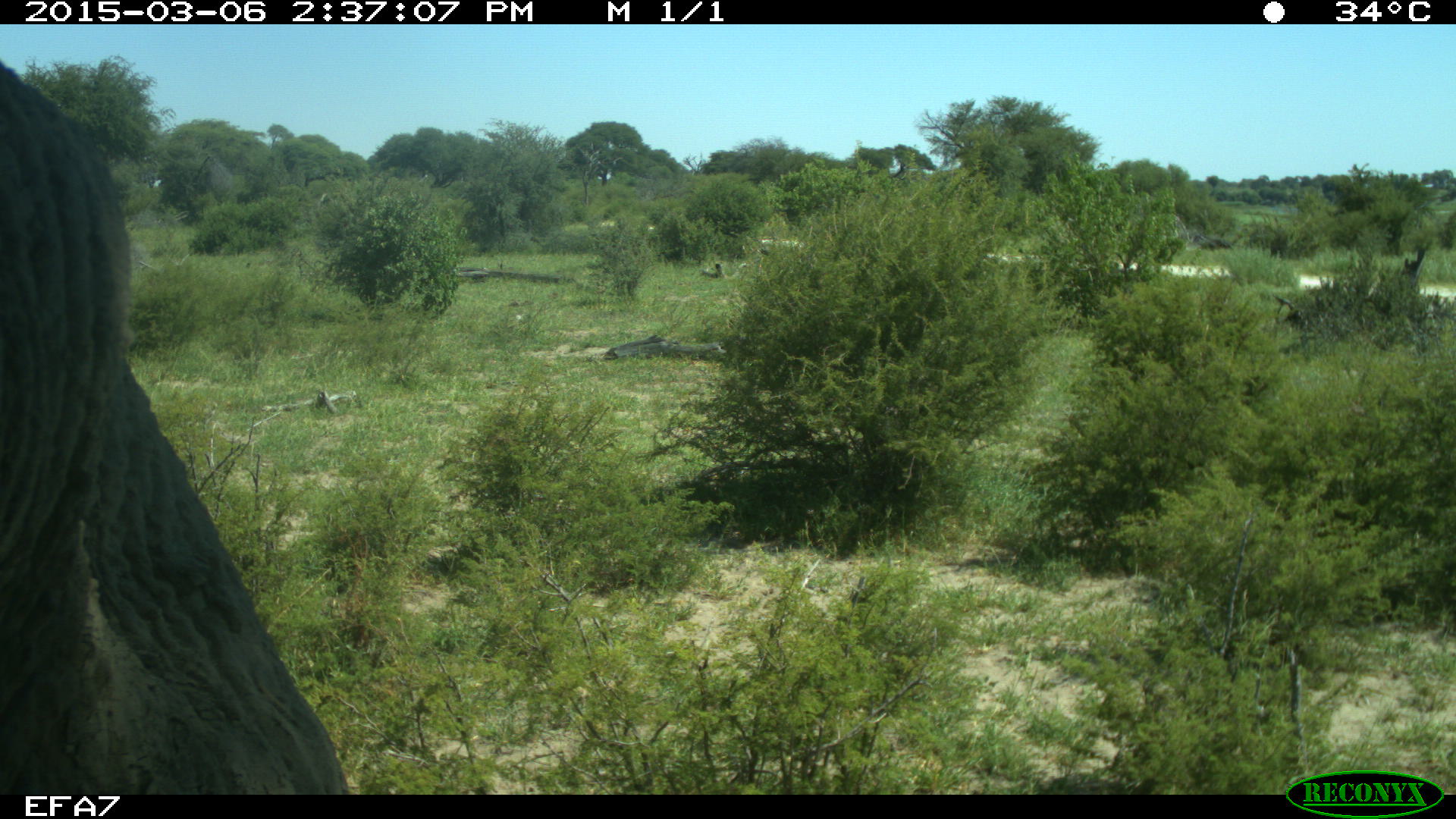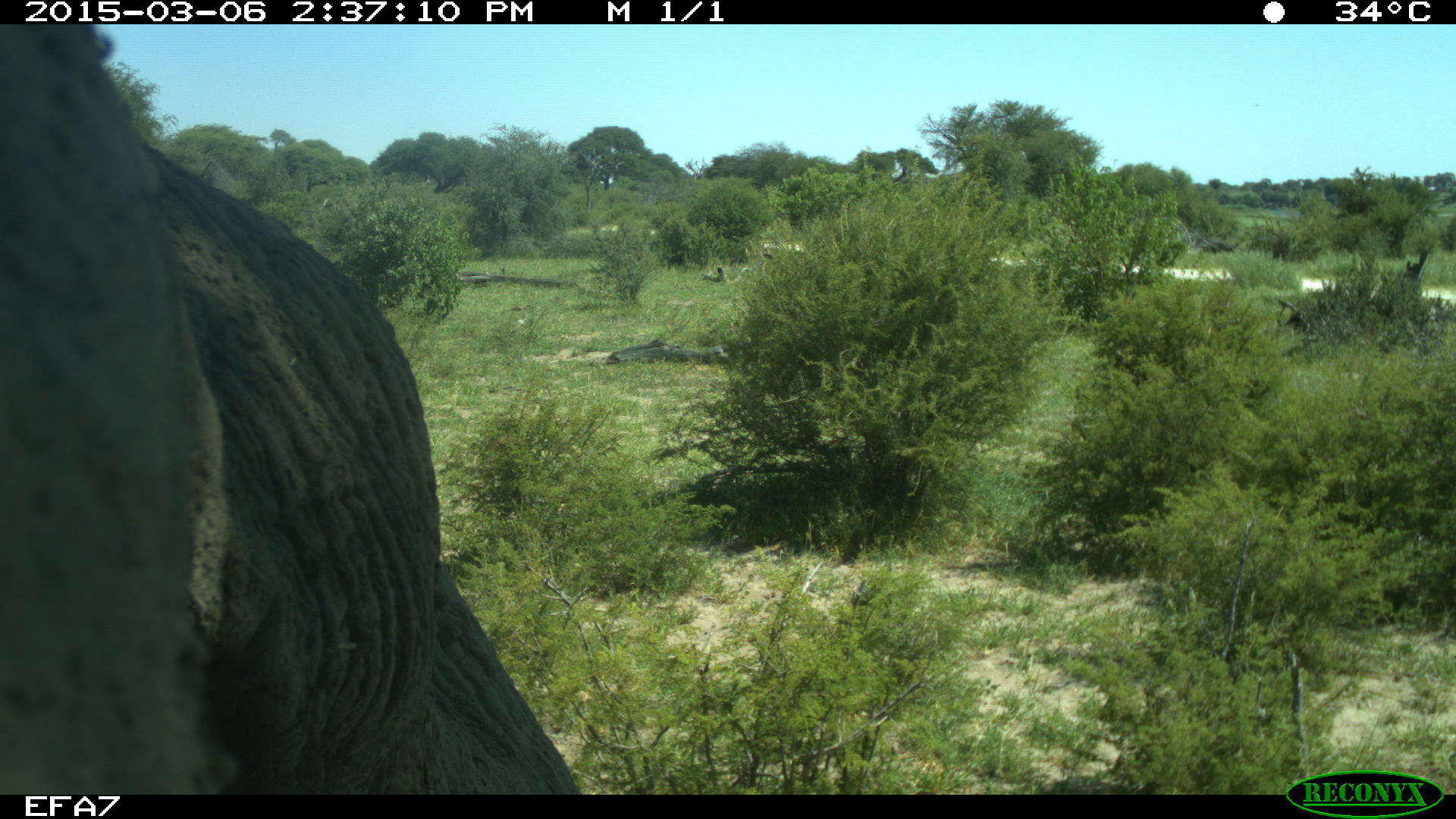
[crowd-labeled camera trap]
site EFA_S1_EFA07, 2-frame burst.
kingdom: Animalia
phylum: Chordata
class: Mammalia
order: Proboscidea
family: Elephantidae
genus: Loxodonta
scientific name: Loxodonta africana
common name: african bush elephant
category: elephant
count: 1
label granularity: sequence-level